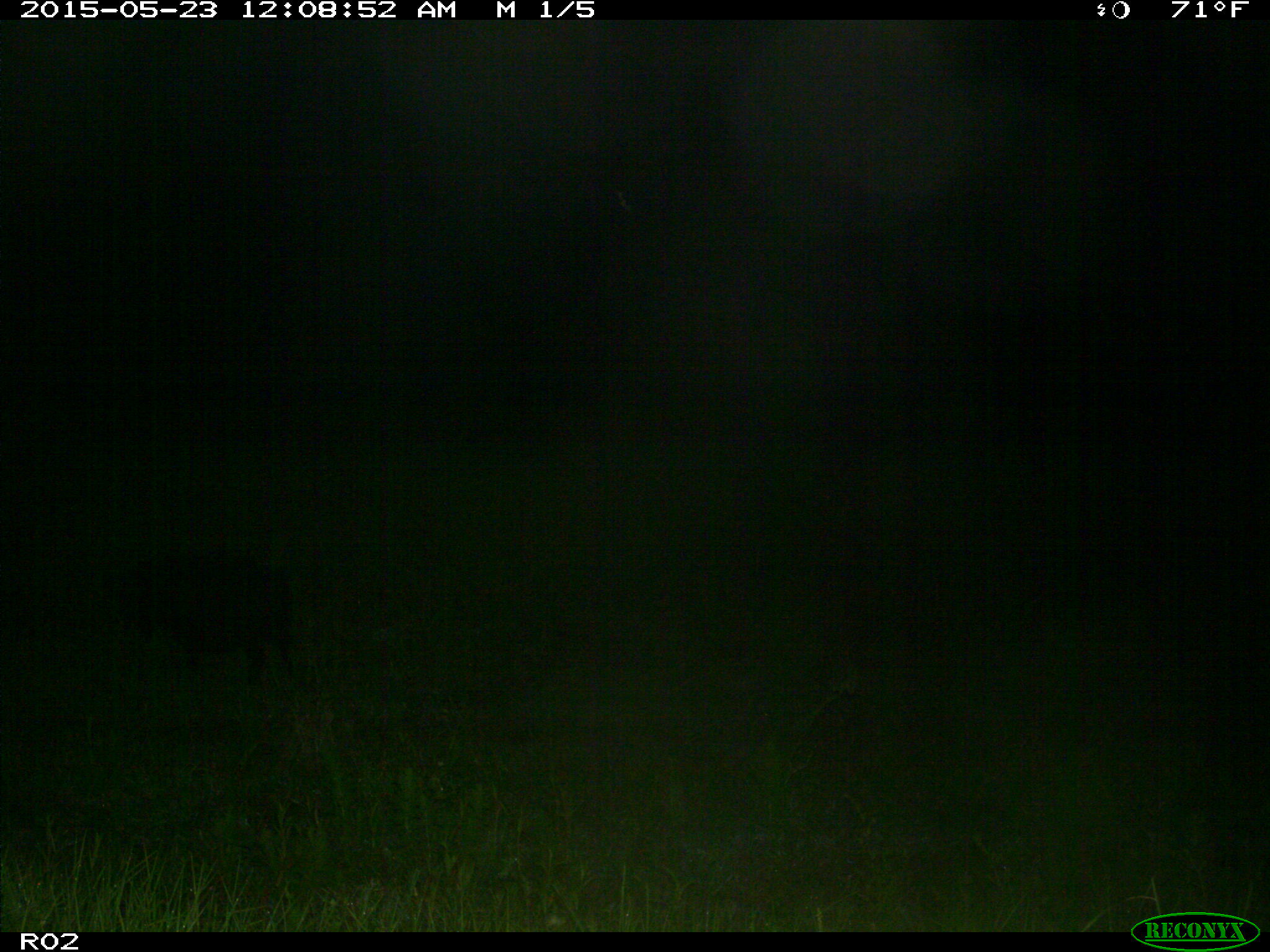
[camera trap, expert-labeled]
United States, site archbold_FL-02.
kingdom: Animalia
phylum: Chordata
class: Mammalia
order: Artiodactyla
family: Suidae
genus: Sus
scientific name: Sus scrofa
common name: wild boar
Sus scrofa (wild boar).